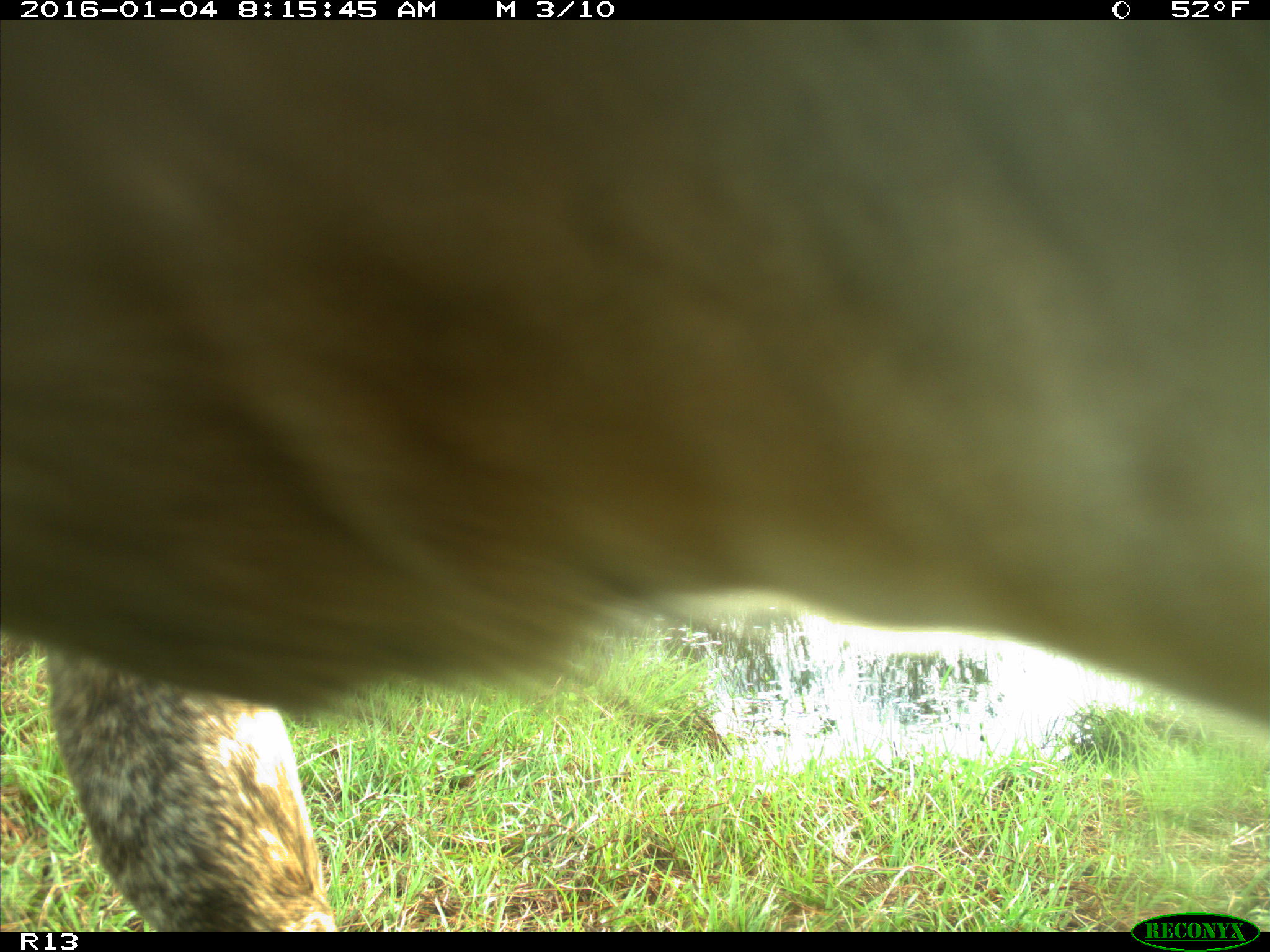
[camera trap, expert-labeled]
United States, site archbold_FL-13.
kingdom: Animalia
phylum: Chordata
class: Mammalia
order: Artiodactyla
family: Bovidae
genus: Bos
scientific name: Bos taurus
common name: domestic cow